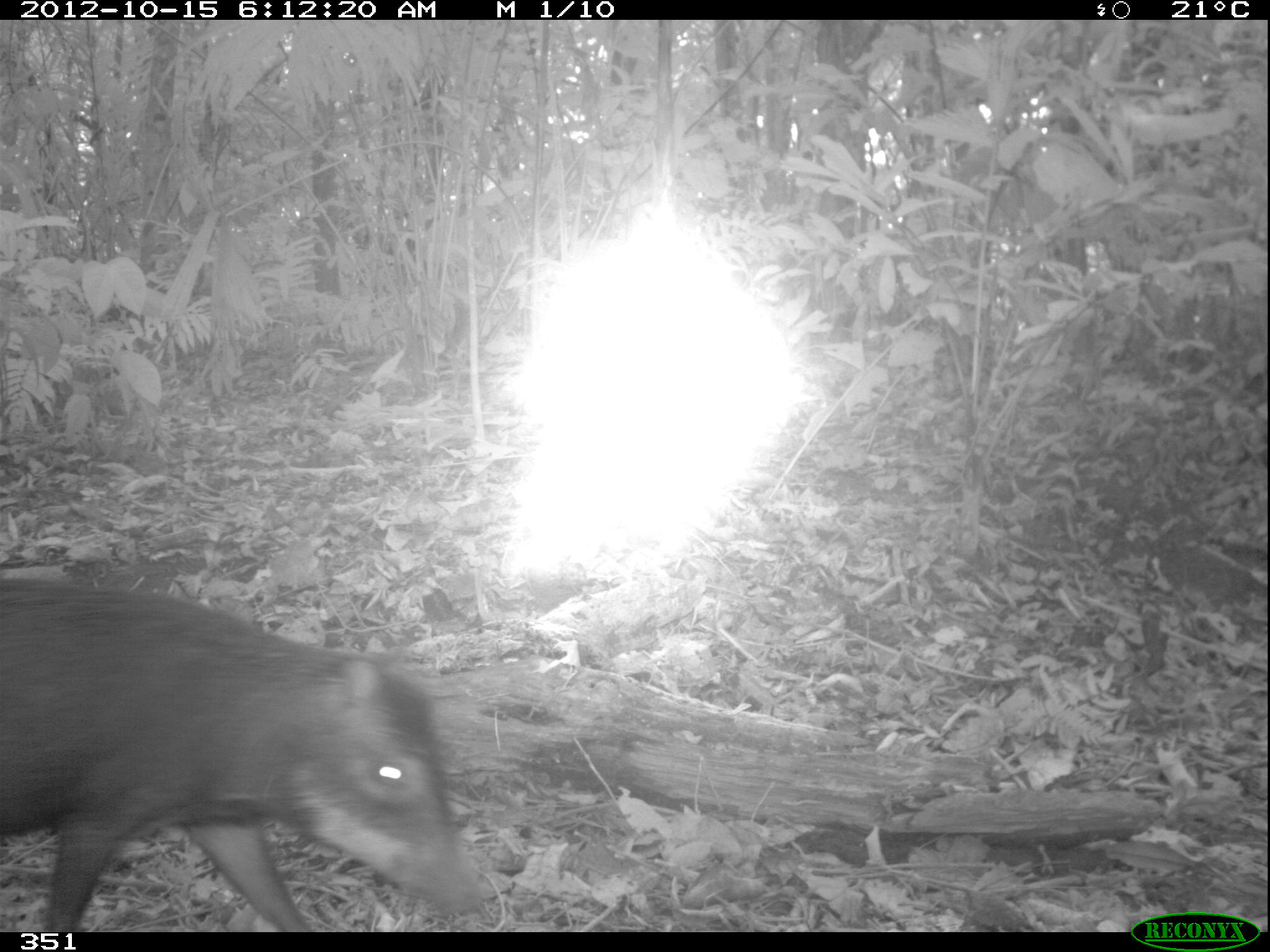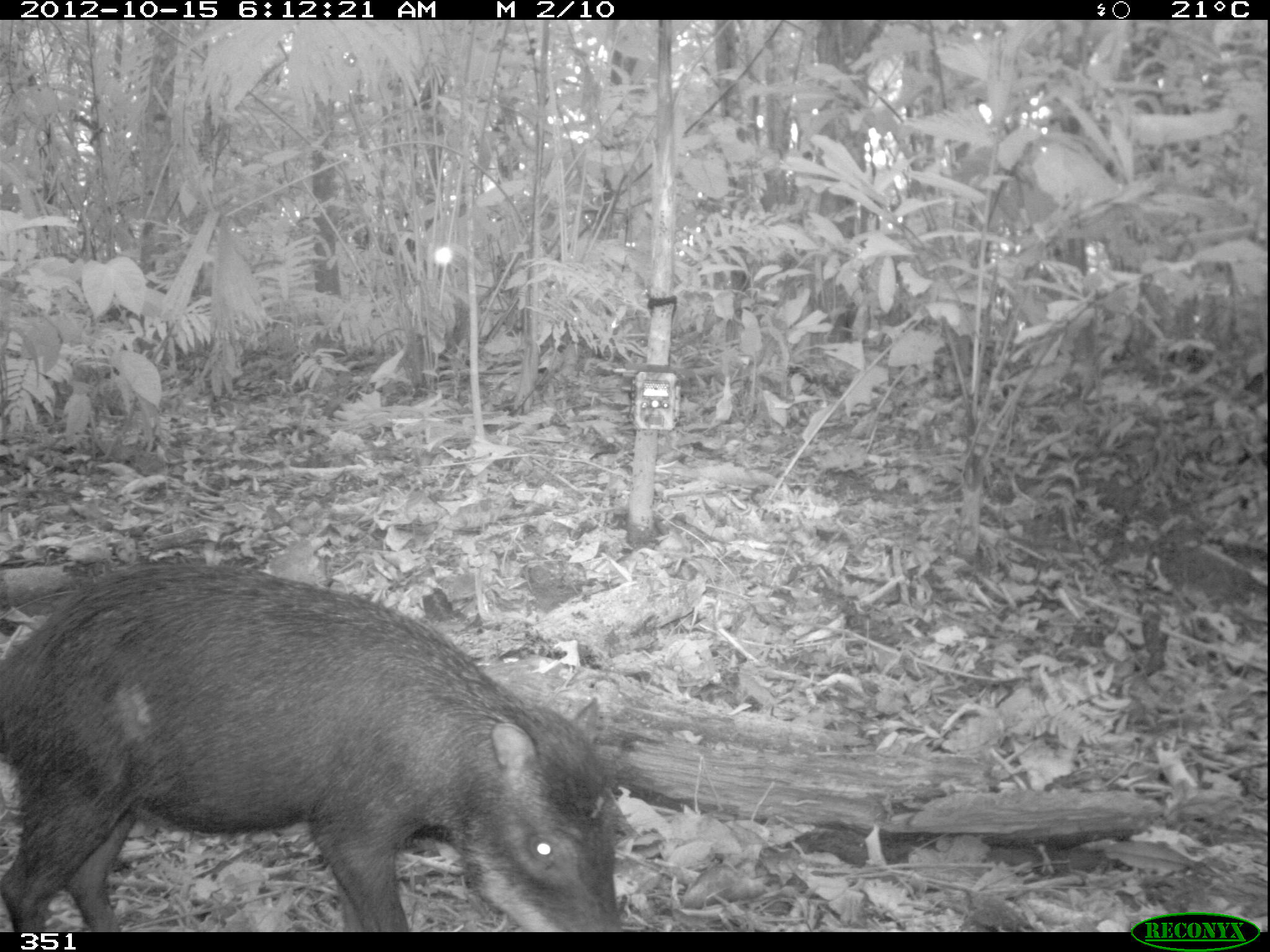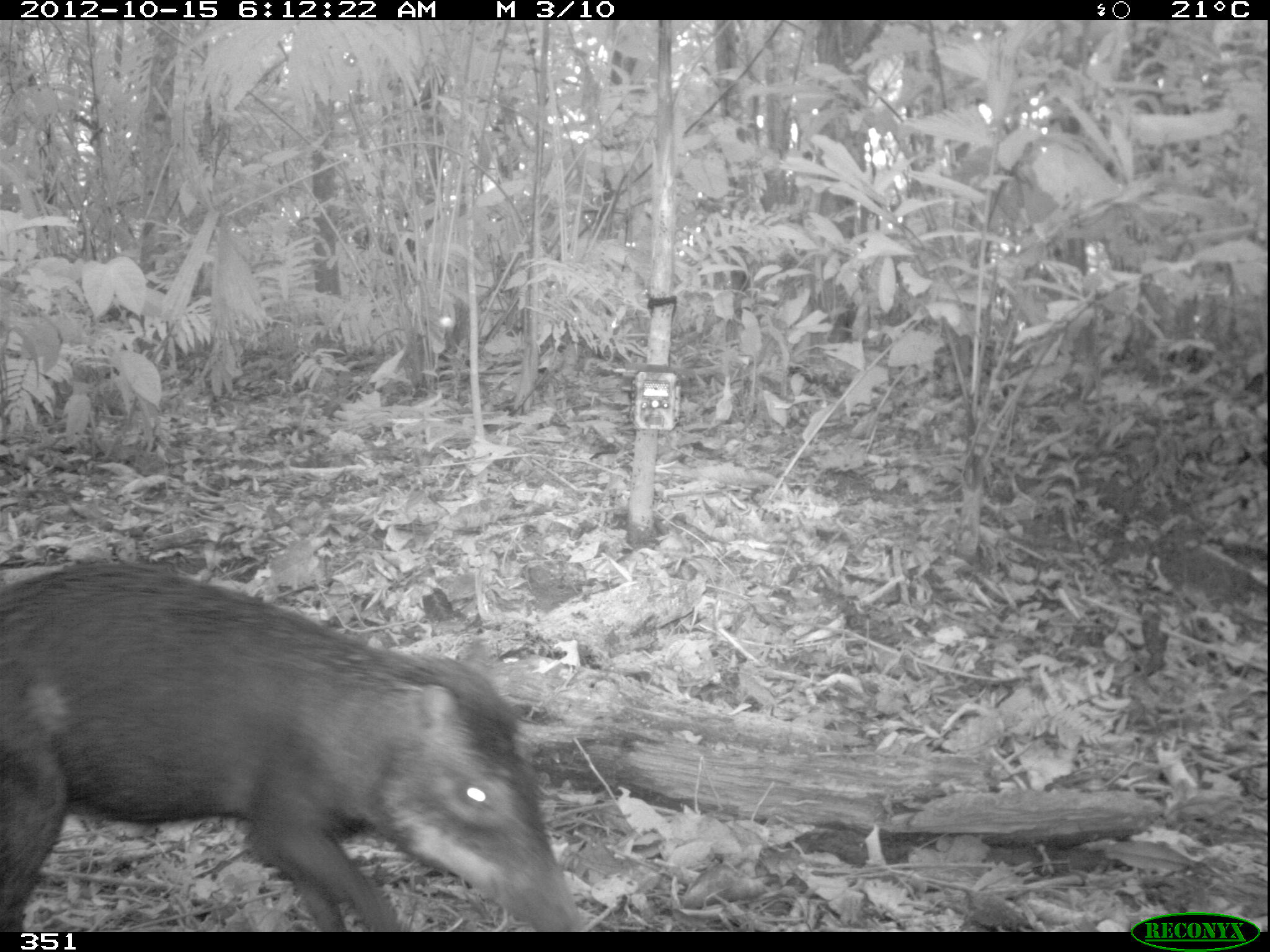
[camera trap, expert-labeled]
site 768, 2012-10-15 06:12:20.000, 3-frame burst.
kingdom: Animalia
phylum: Chordata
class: Mammalia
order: Artiodactyla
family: Tayassuidae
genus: Tayassu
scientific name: Tayassu pecari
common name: white-lipped peccary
Tayassu pecari (white-lipped peccary).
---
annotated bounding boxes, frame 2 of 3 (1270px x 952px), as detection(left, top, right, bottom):
tayassu pecari: detection(0, 554, 618, 932)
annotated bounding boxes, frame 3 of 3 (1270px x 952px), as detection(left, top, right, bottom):
tayassu pecari: detection(0, 558, 580, 932)